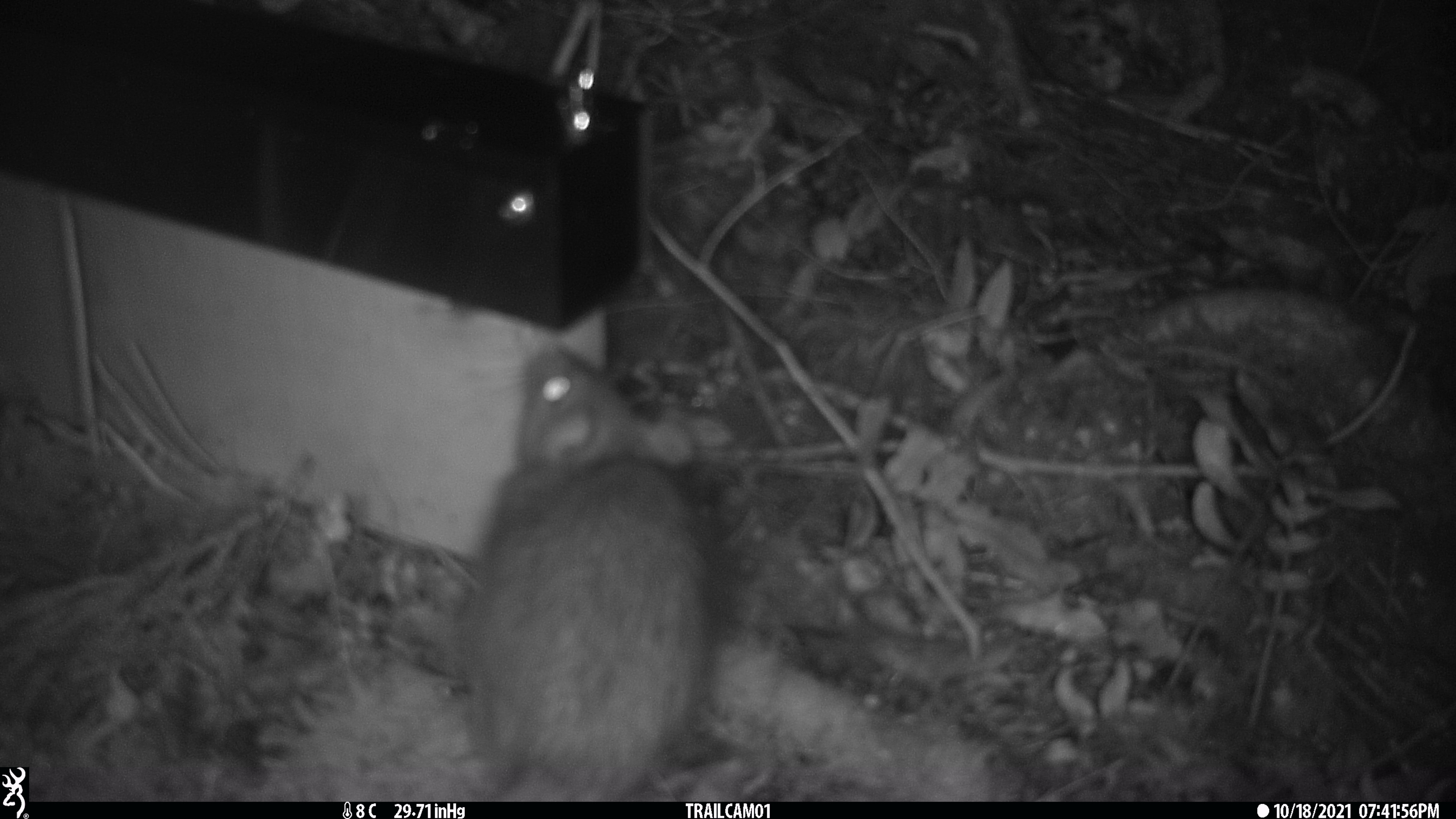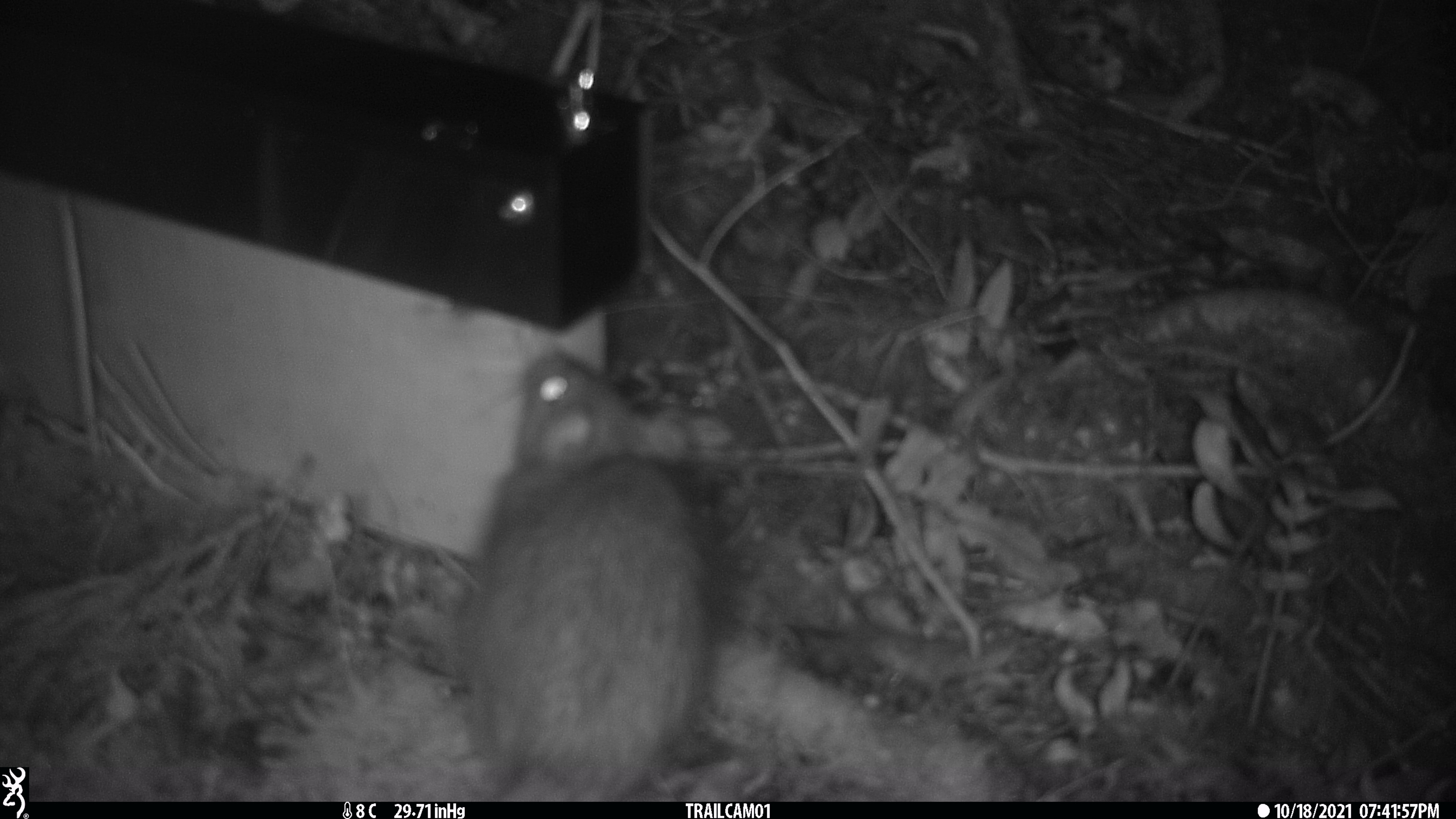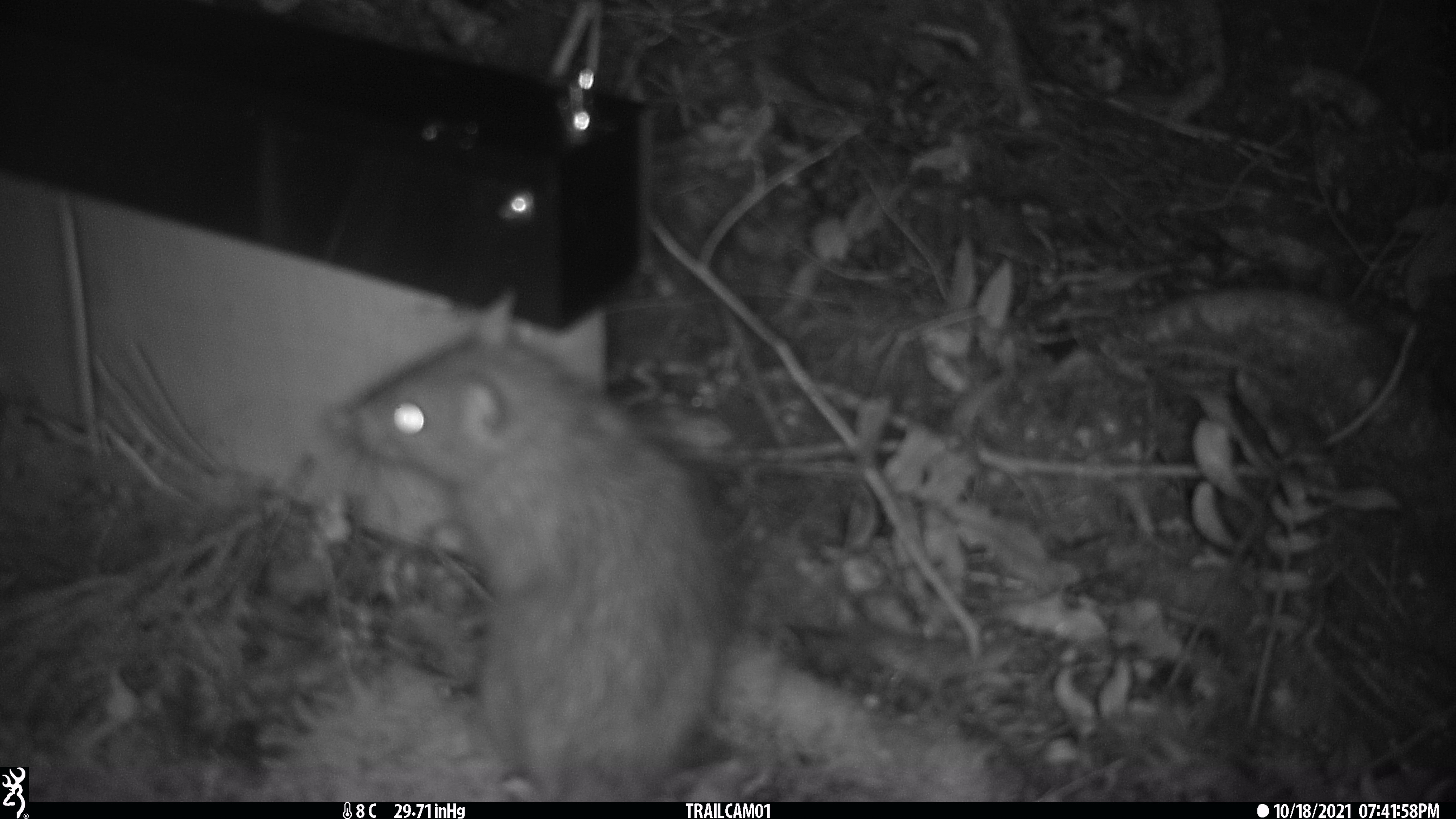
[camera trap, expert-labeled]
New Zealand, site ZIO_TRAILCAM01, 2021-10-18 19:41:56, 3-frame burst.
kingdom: Animalia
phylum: Chordata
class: Mammalia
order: Rodentia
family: Muridae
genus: Rattus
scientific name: Rattus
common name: rat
Rat (Rattus).